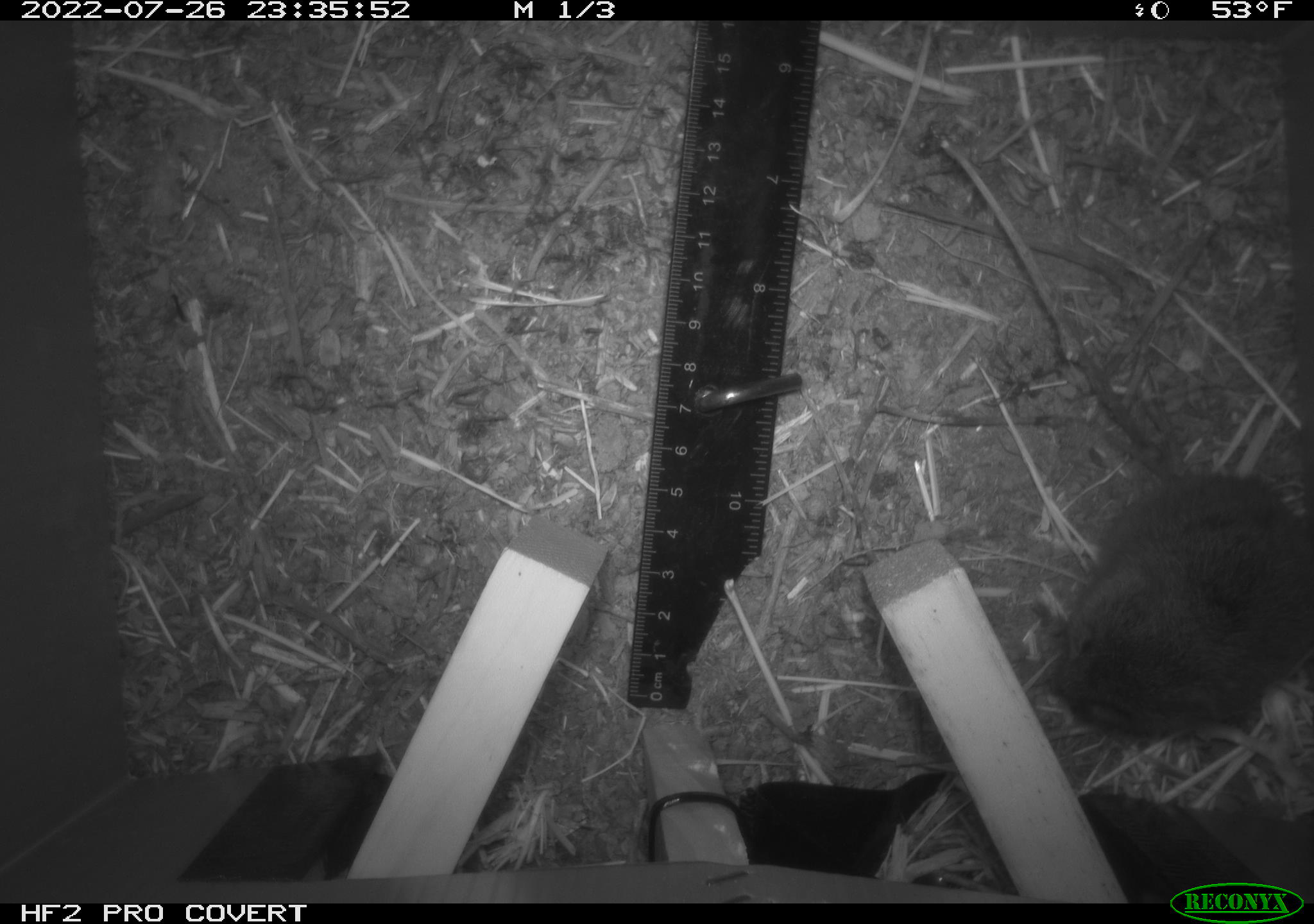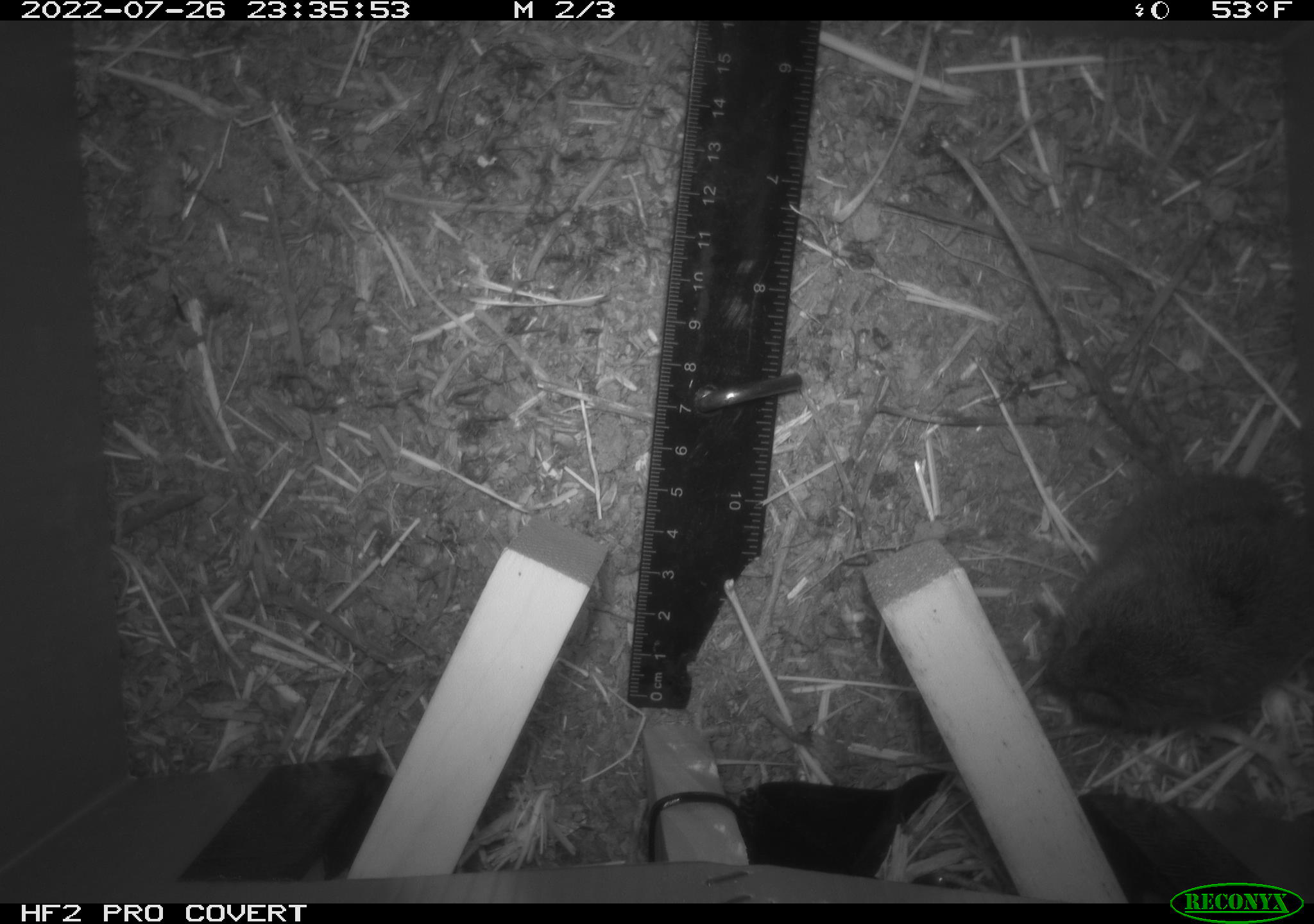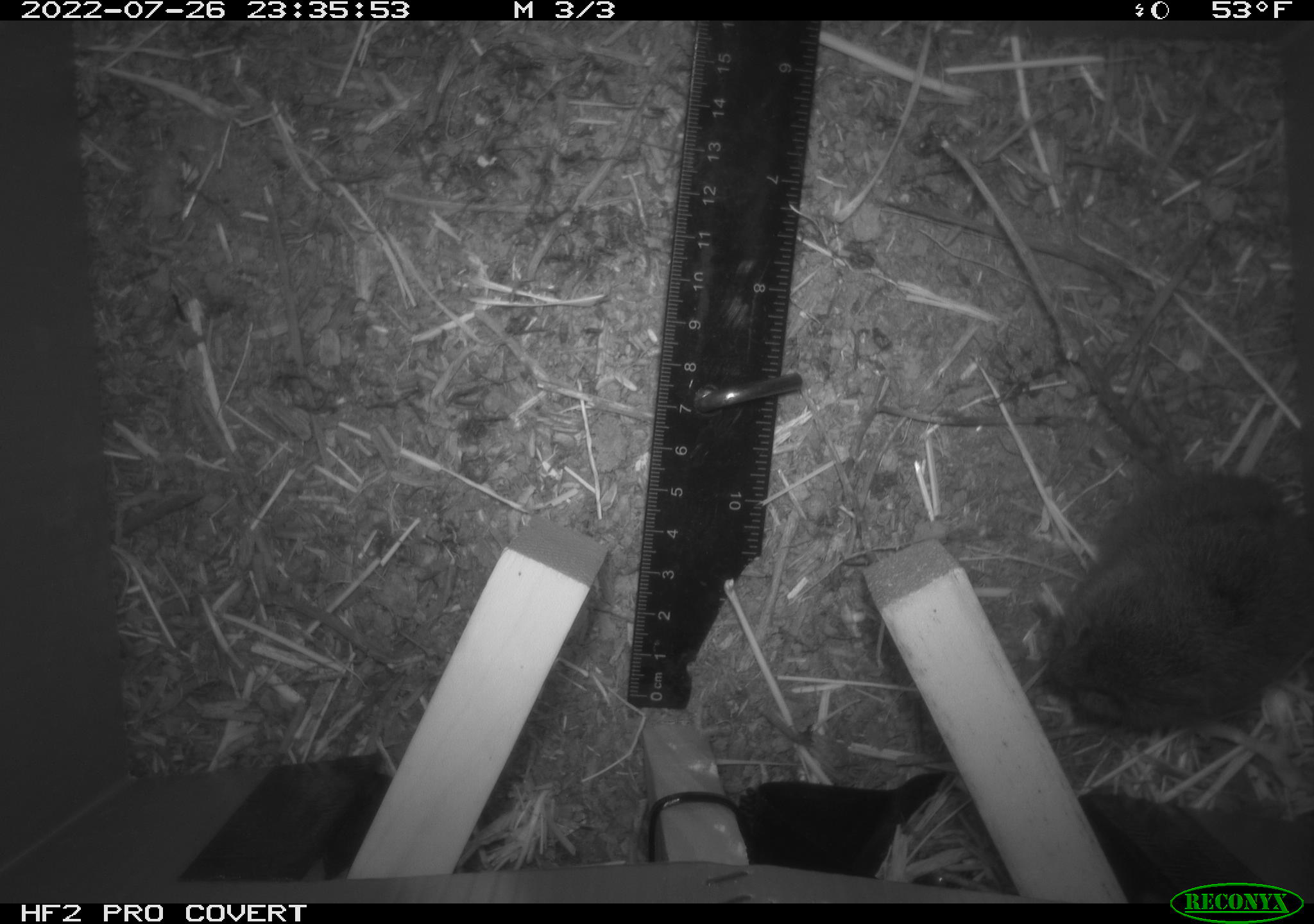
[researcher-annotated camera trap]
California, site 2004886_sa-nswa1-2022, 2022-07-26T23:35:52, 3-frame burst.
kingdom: Animalia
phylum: Chordata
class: Mammalia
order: Rodentia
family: Cricetidae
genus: Microtus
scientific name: Microtus californicus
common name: california vole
California vole (Microtus californicus).